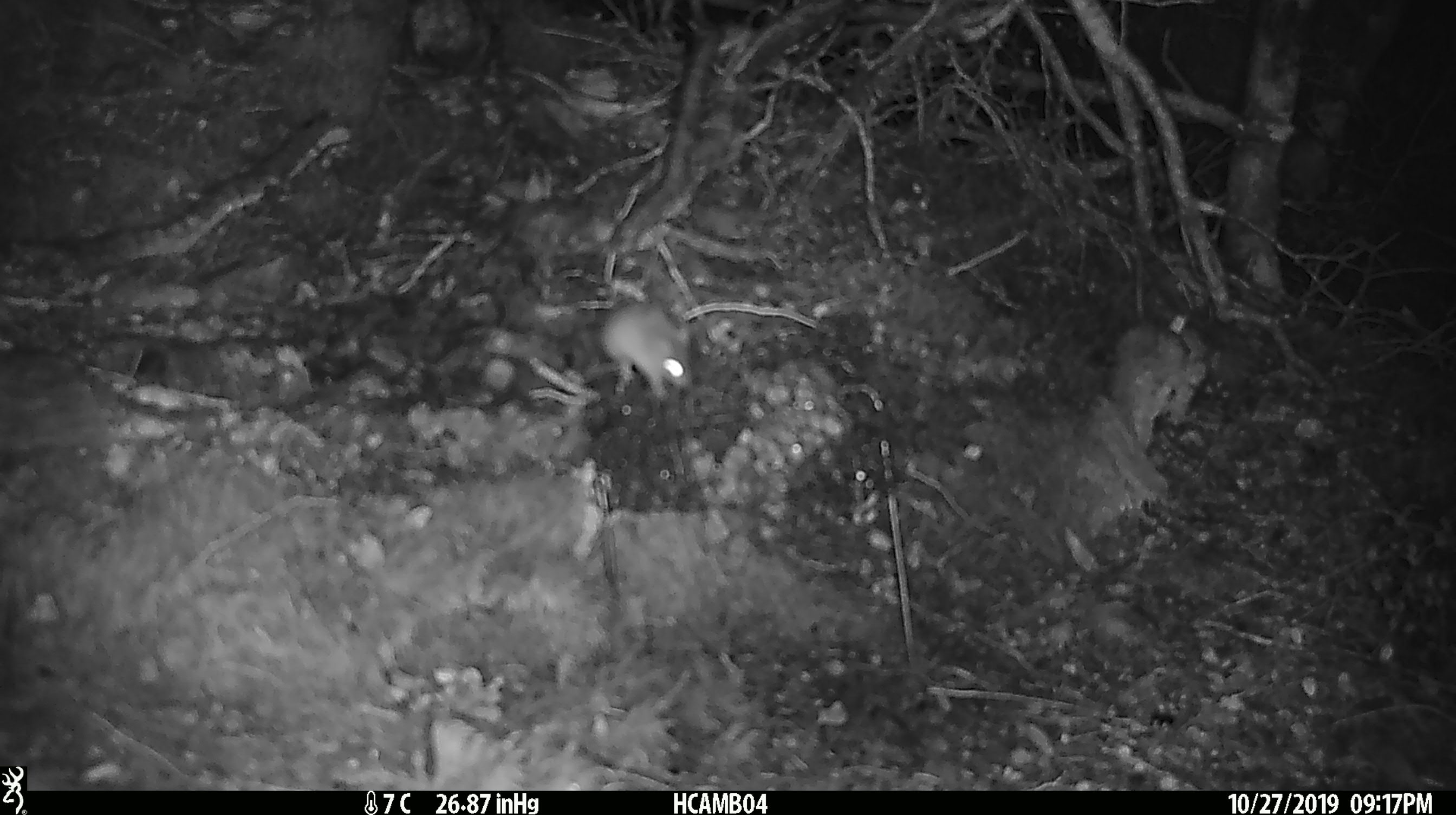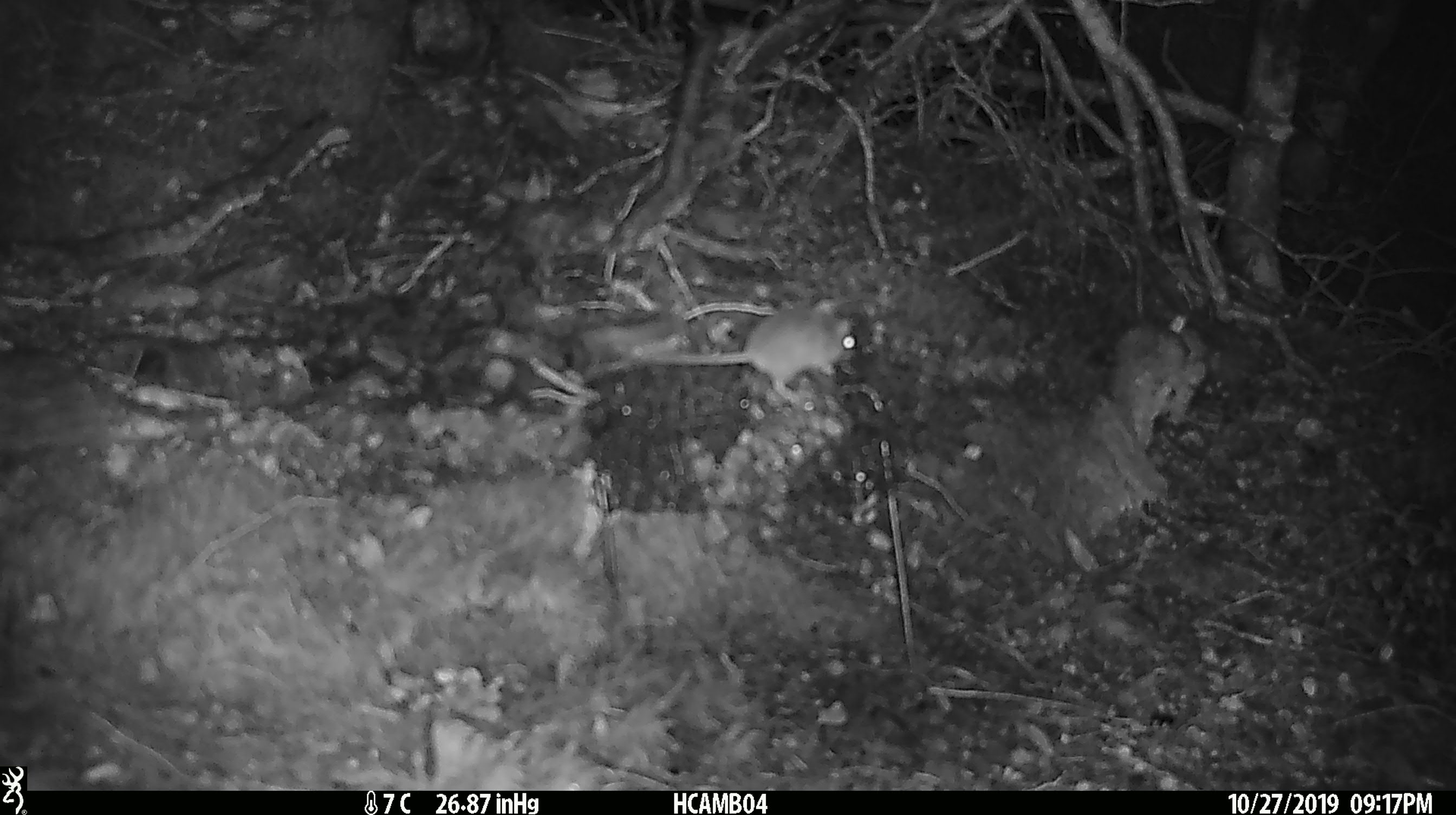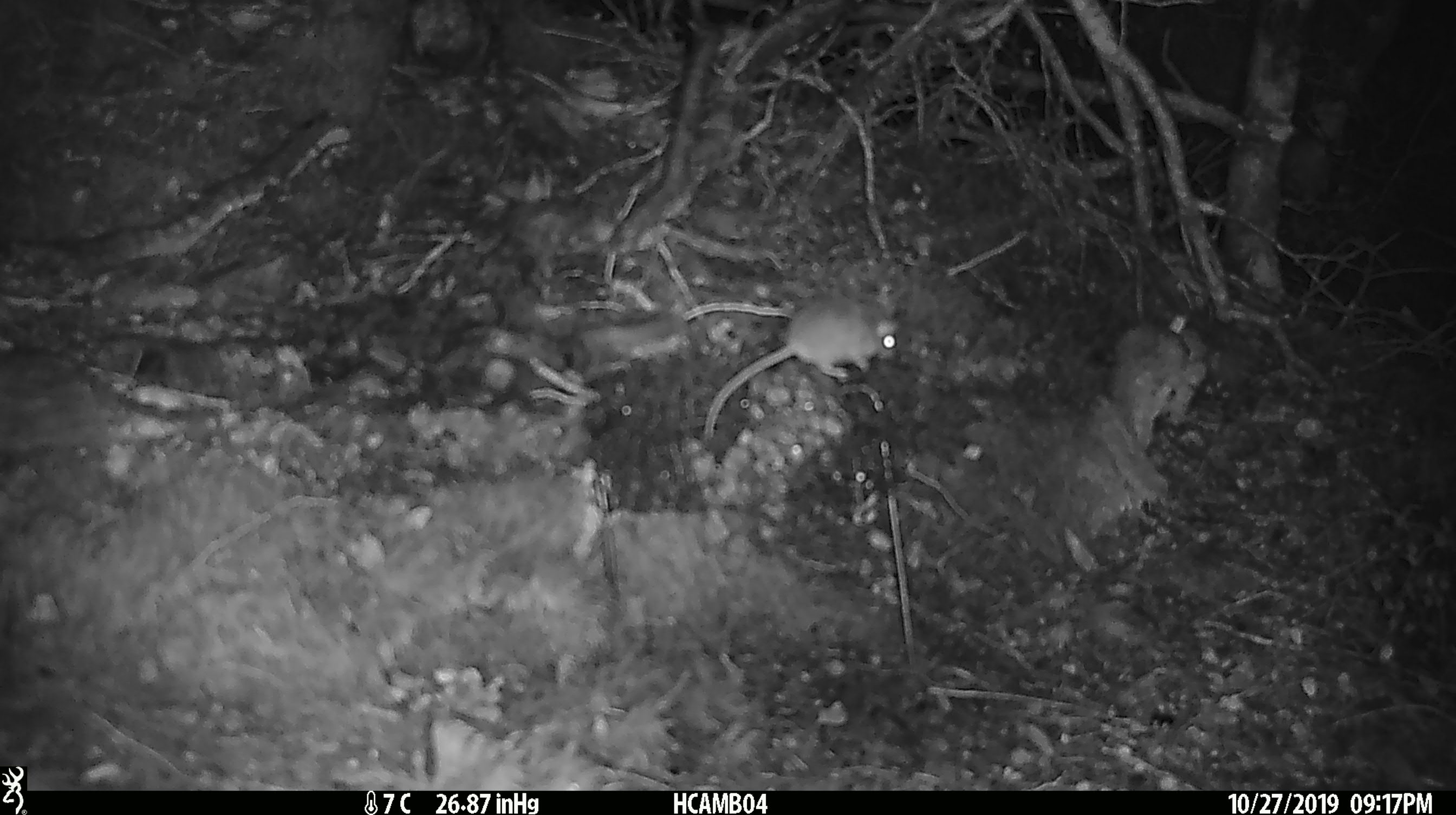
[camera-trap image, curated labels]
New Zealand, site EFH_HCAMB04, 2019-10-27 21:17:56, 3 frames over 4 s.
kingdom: Animalia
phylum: Chordata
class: Mammalia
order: Rodentia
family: Muridae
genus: Mus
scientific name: Mus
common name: mouse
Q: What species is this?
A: Mouse (Mus).